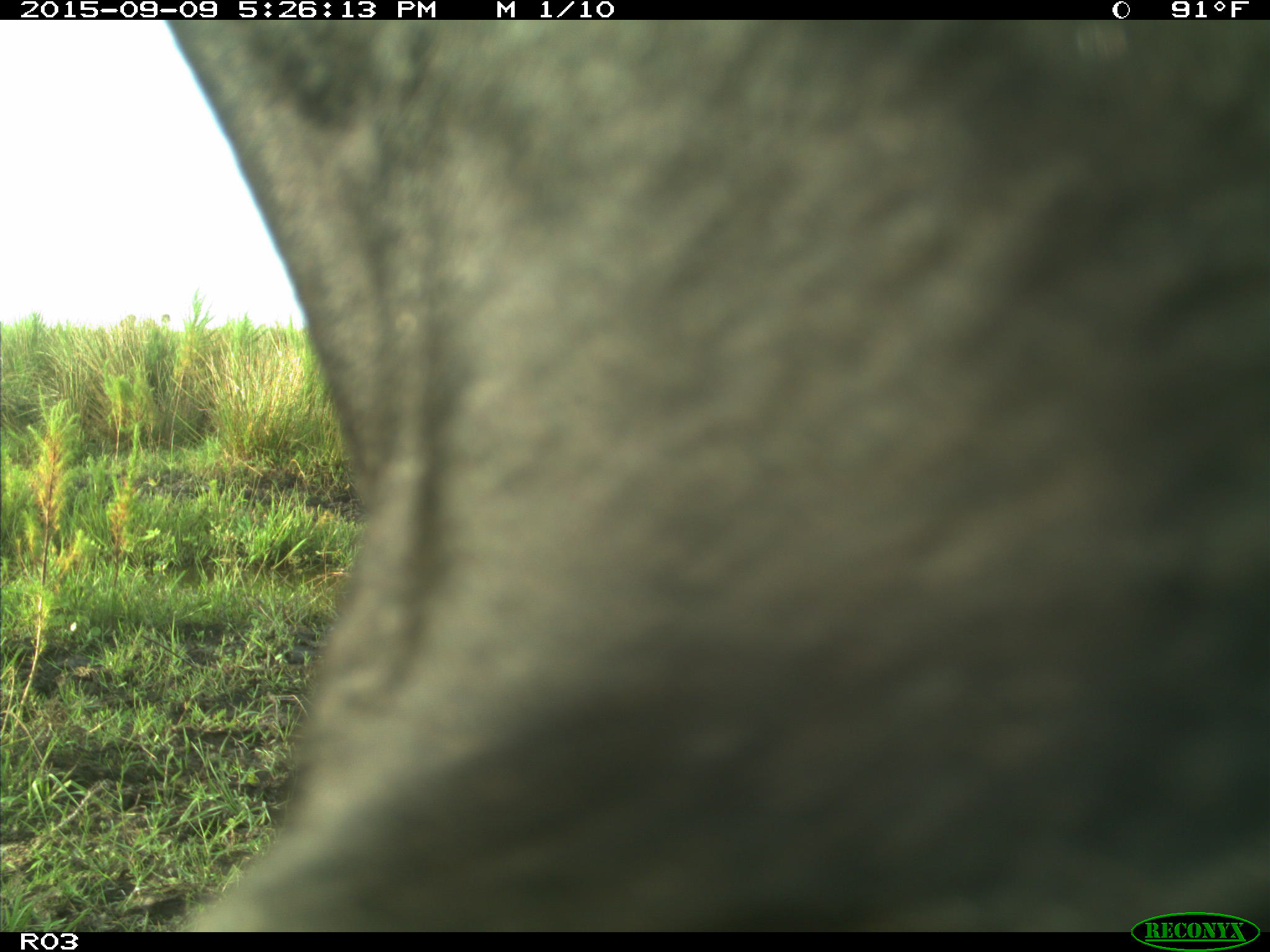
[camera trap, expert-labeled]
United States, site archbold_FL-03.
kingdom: Animalia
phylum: Chordata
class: Mammalia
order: Artiodactyla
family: Bovidae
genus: Bos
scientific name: Bos taurus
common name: domestic cow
Bos taurus (domestic cow).